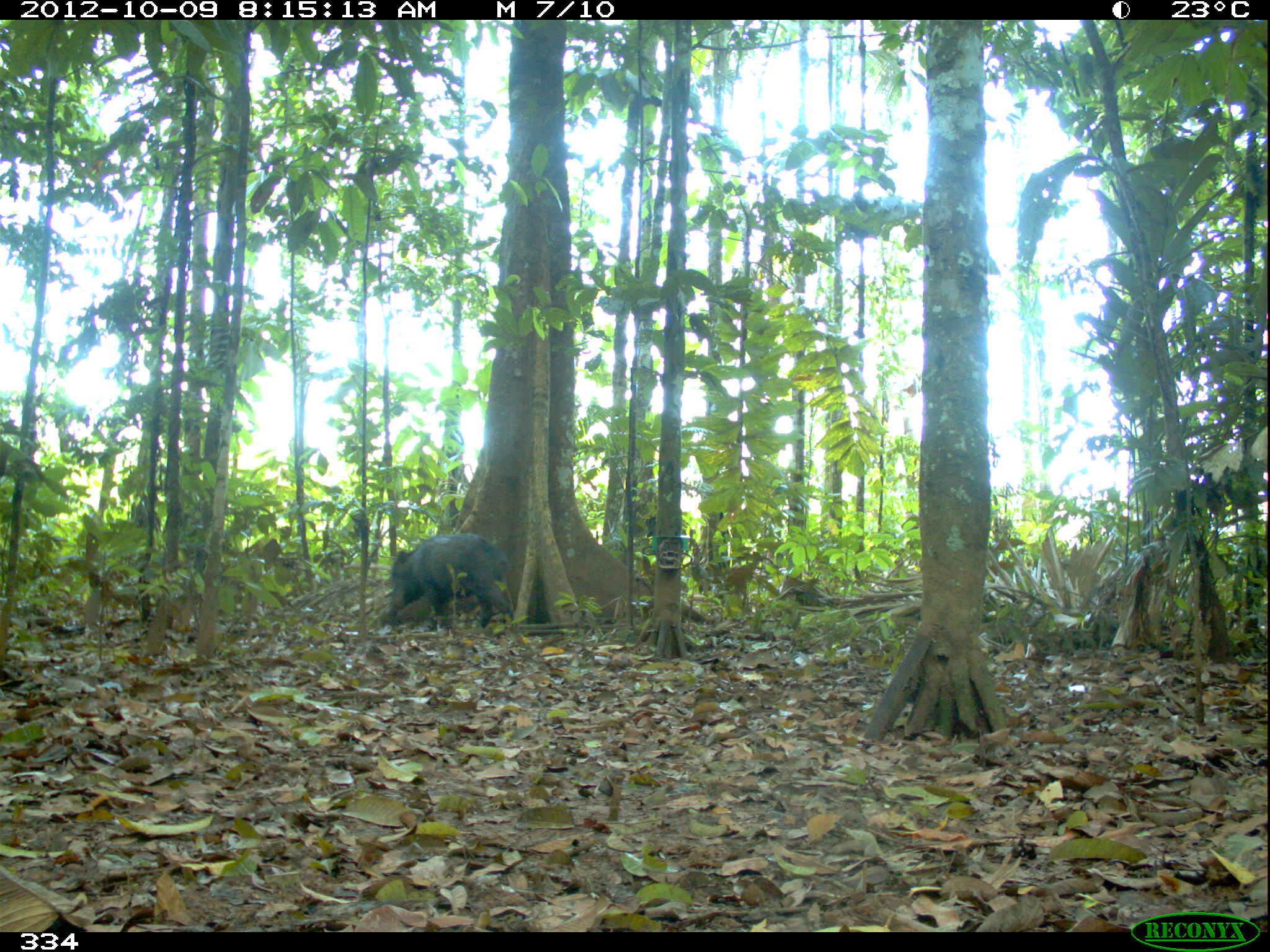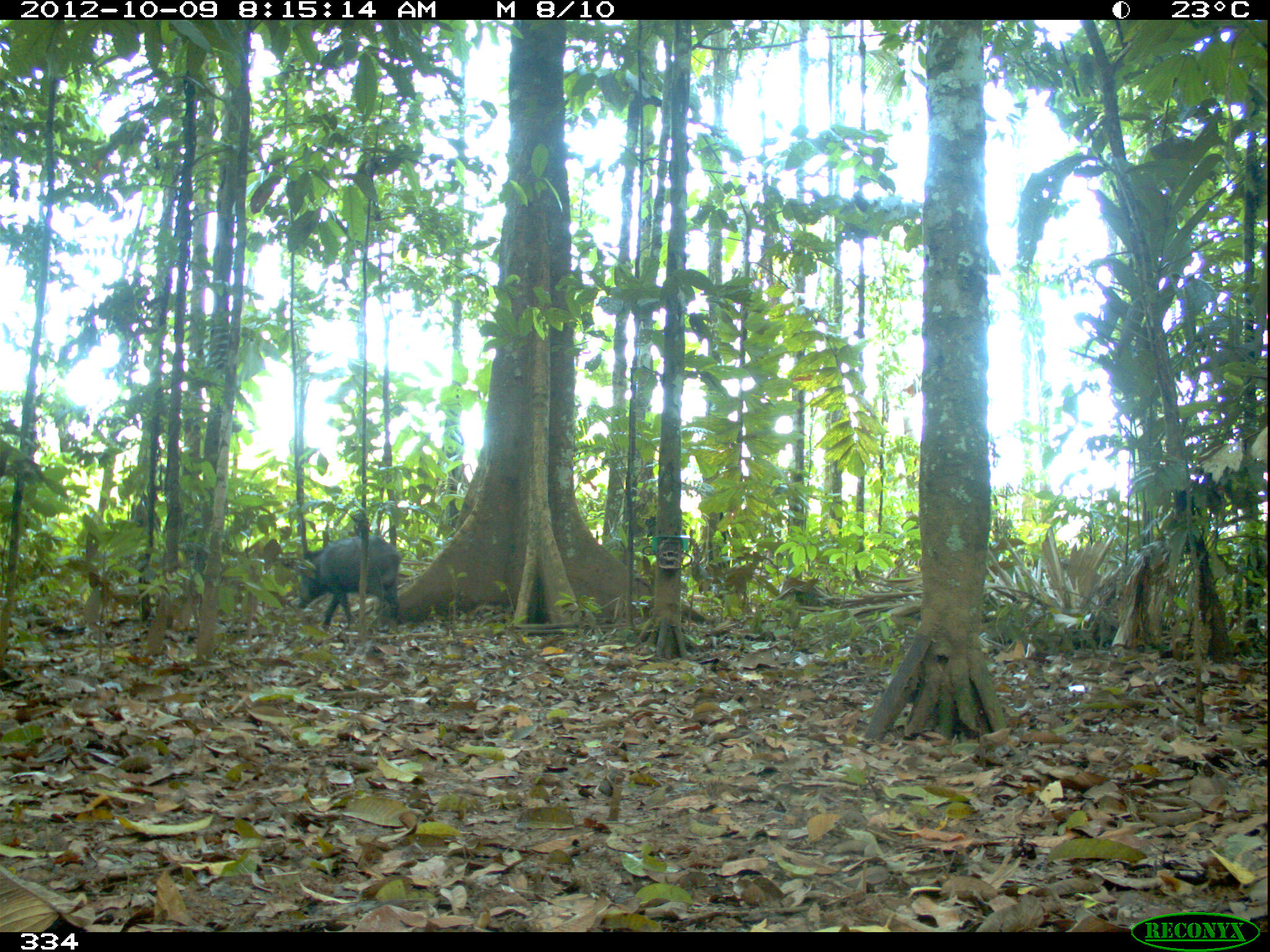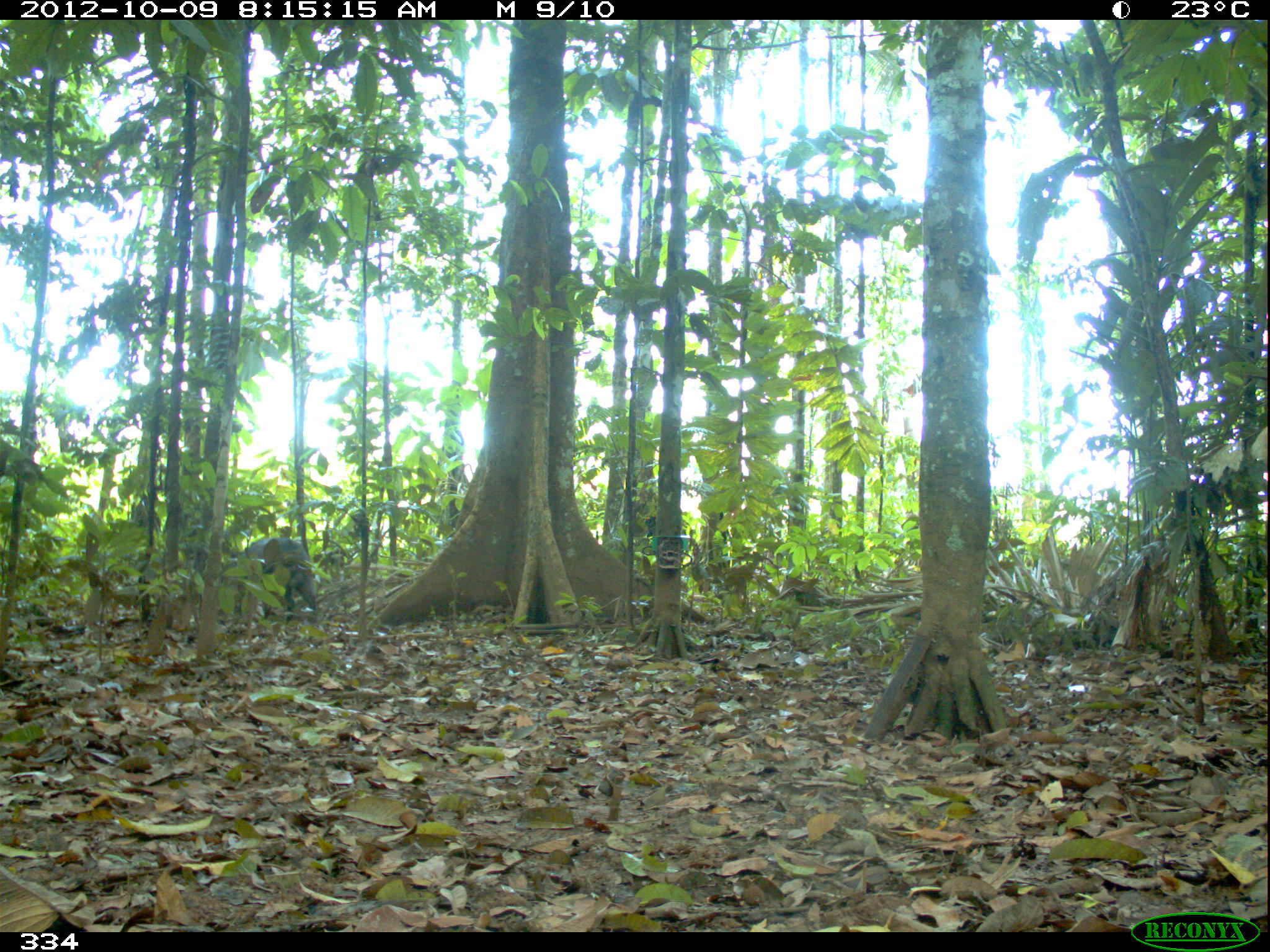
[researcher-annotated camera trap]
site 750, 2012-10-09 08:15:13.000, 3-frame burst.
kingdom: Animalia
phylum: Chordata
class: Mammalia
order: Artiodactyla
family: Tayassuidae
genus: Tayassu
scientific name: Tayassu pecari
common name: white-lipped peccary